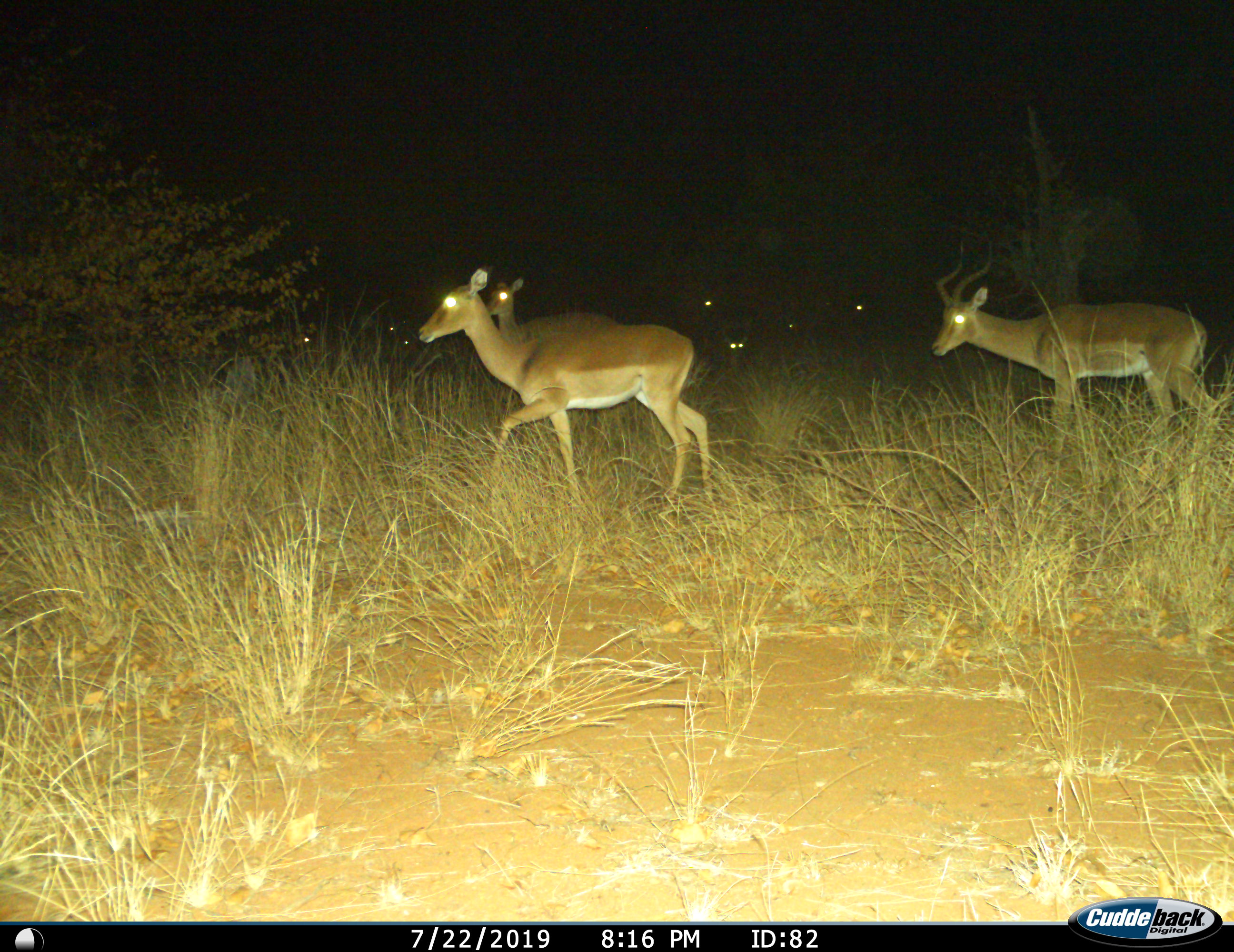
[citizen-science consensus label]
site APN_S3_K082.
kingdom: Animalia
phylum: Chordata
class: Mammalia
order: Artiodactyla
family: Bovidae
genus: Aepyceros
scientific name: Aepyceros melampus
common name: impala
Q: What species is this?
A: Impala (Aepyceros melampus).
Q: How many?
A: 3.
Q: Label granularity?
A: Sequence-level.